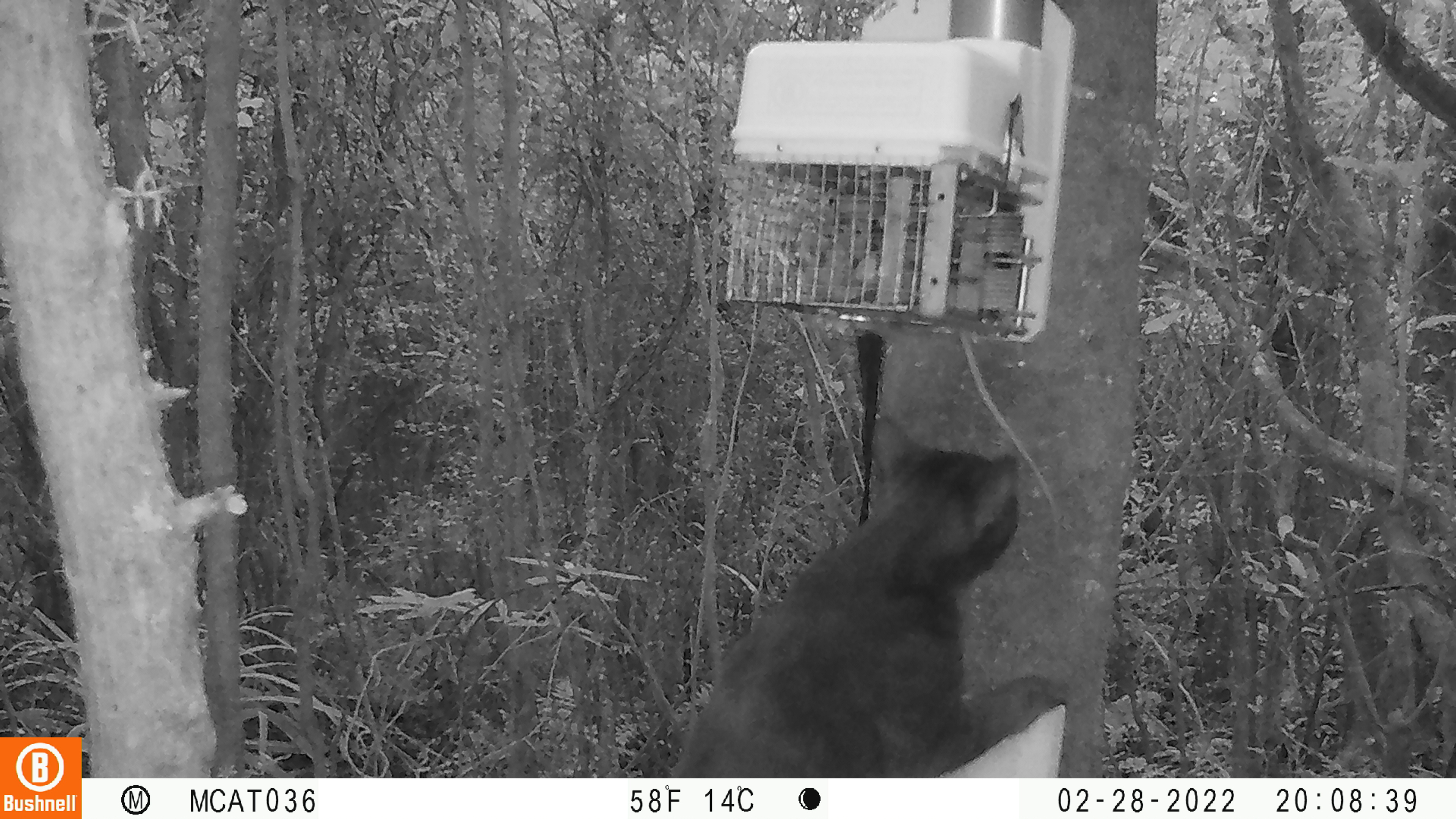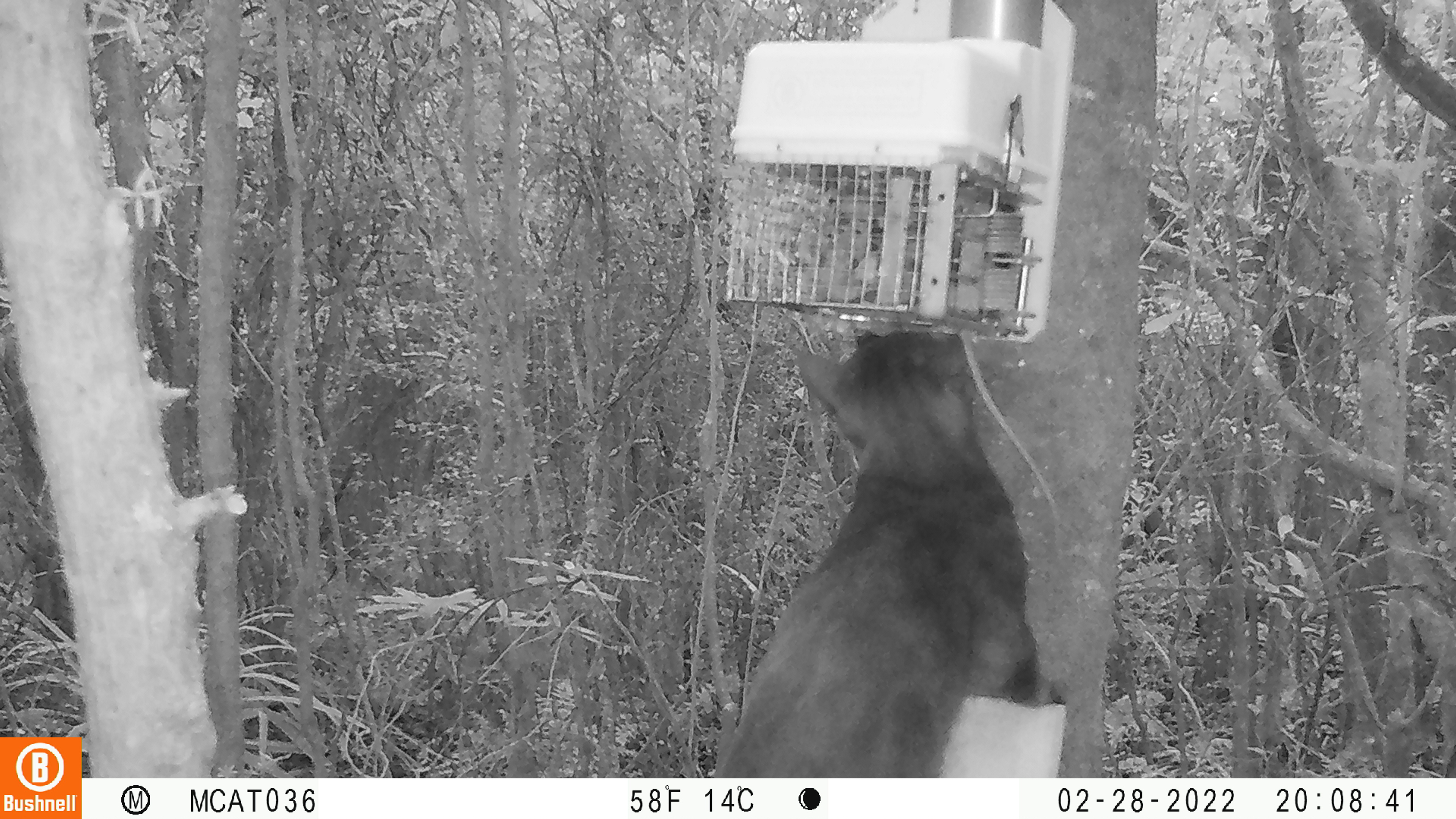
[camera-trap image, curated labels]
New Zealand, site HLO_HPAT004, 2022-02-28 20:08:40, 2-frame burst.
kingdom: Animalia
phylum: Chordata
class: Mammalia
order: Carnivora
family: Felidae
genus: Felis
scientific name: Felis catus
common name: domestic cat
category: cat